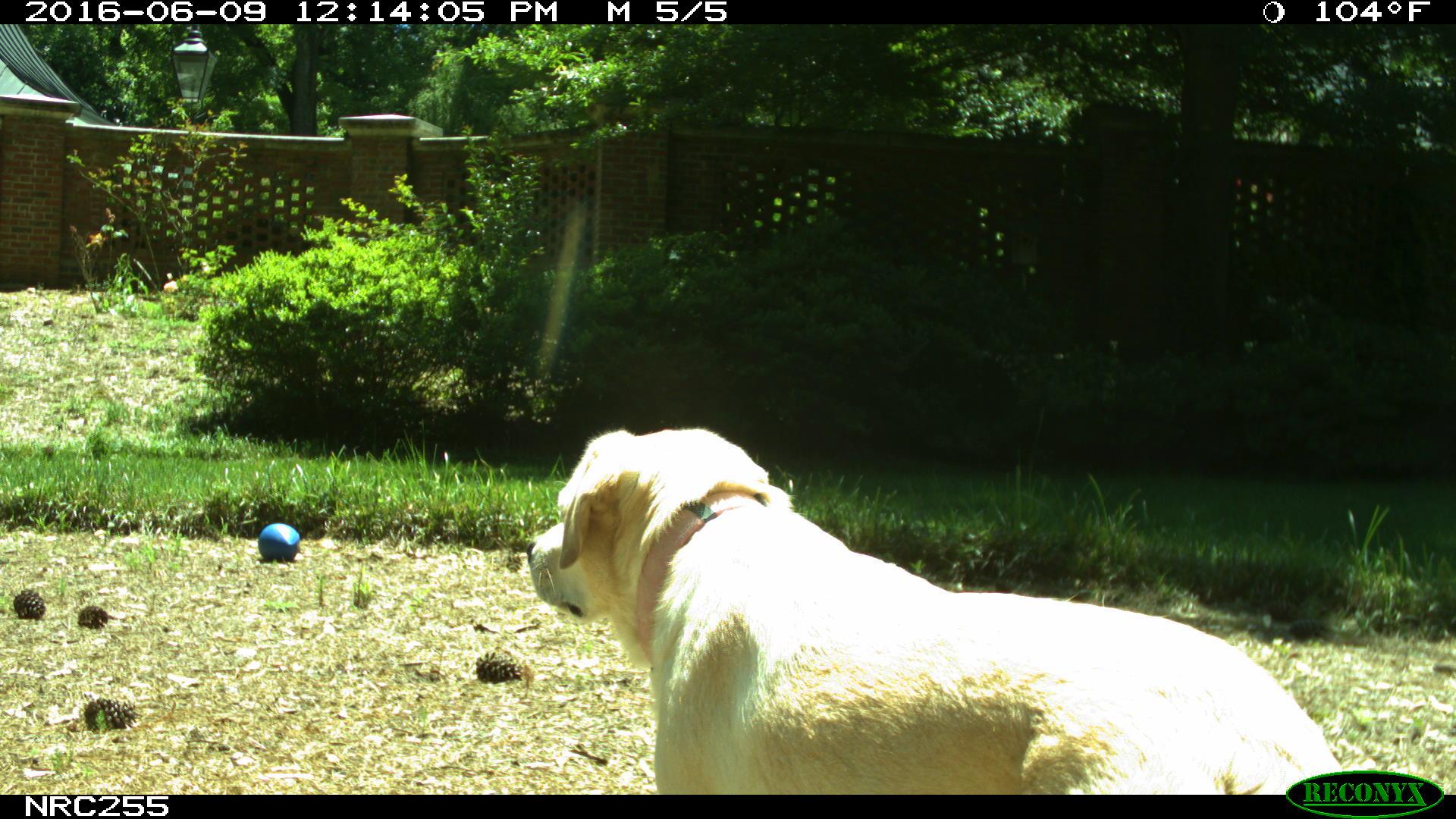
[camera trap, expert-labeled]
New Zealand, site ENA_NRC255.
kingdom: Animalia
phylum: Chordata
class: Mammalia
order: Carnivora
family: Canidae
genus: Canis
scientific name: Canis familiaris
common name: domestic dog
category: dog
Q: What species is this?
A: Dog (domestic dog) (Canis familiaris).